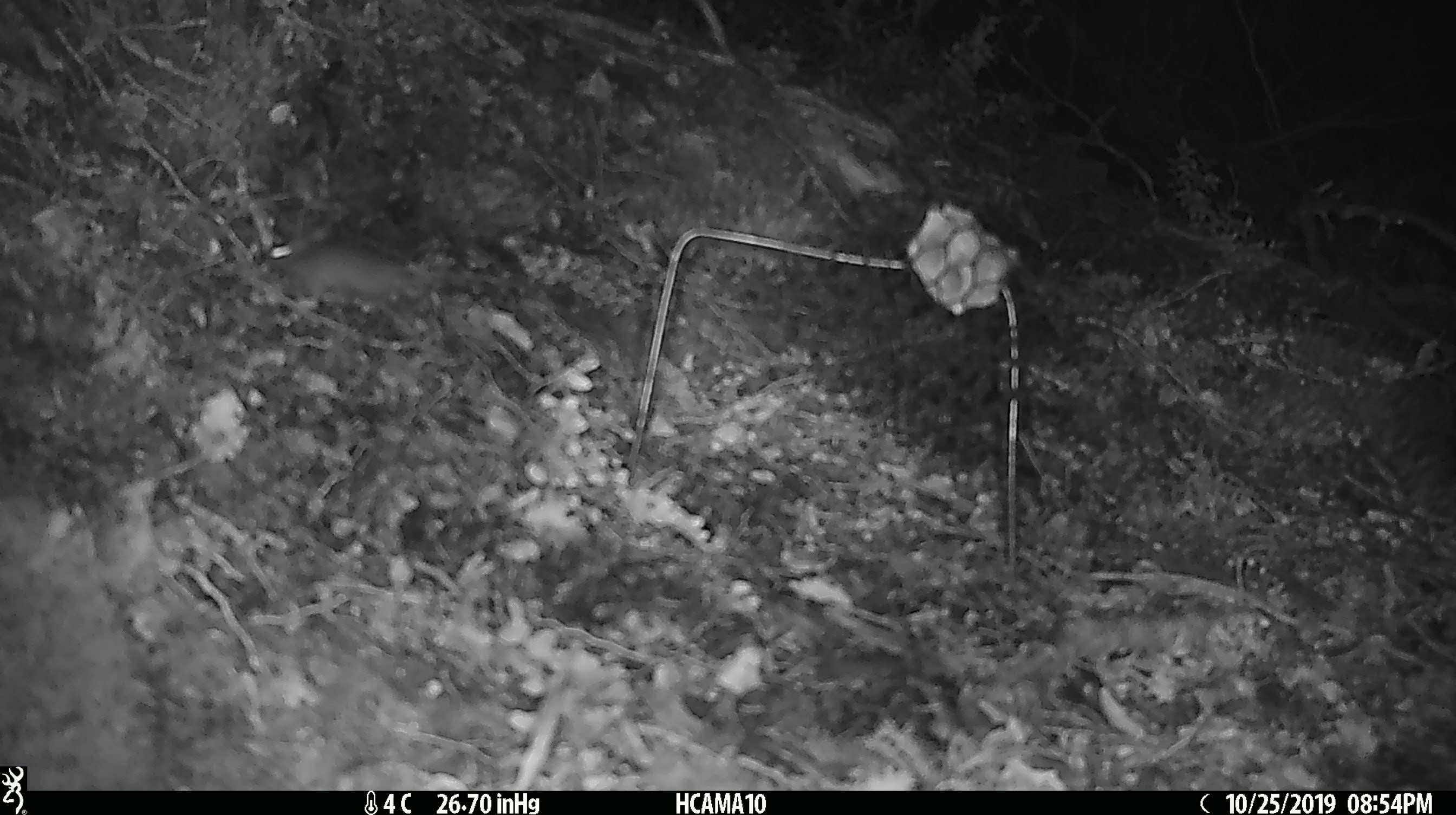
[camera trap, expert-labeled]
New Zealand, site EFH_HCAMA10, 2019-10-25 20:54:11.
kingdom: Animalia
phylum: Chordata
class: Mammalia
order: Rodentia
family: Muridae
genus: Mus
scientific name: Mus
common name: mouse